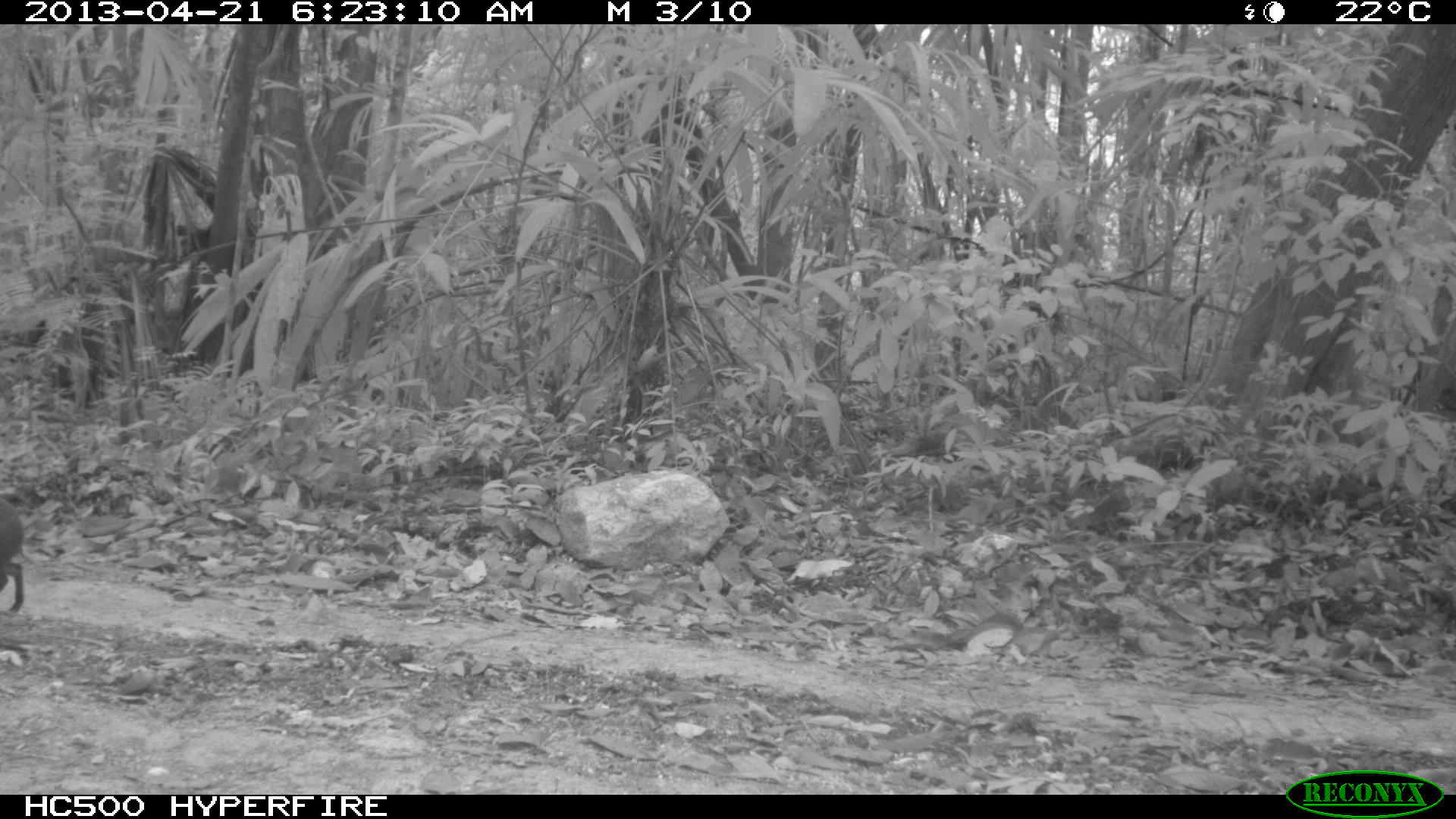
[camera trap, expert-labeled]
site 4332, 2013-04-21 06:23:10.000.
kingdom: Animalia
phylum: Chordata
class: Mammalia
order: Rodentia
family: Dasyproctidae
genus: Dasyprocta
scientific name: Dasyprocta punctata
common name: central american agouti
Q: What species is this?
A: Dasyprocta punctata (central american agouti).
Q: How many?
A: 1.